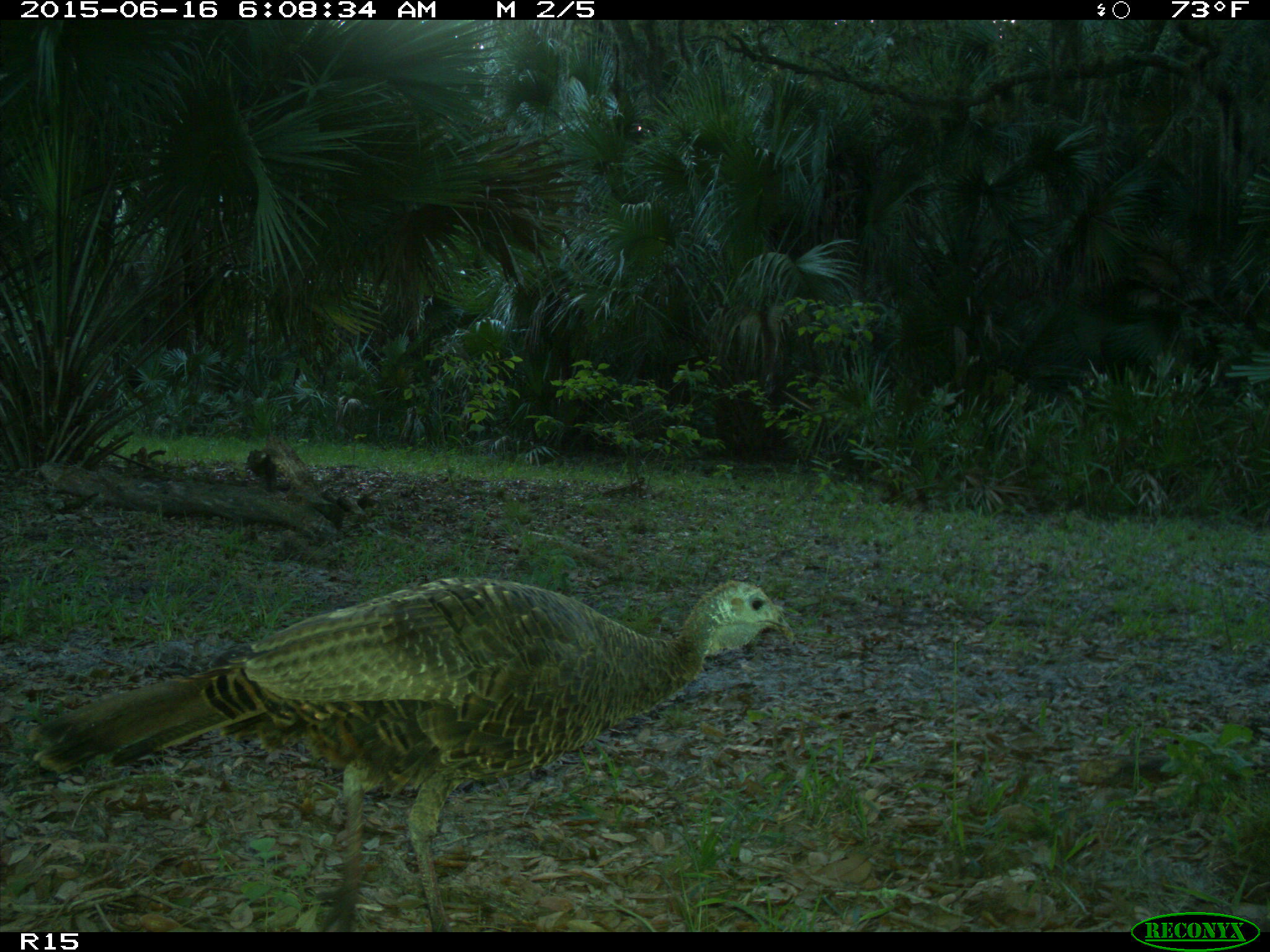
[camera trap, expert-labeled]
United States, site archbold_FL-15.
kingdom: Animalia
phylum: Chordata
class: Aves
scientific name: Aves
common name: birds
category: unidentified bird